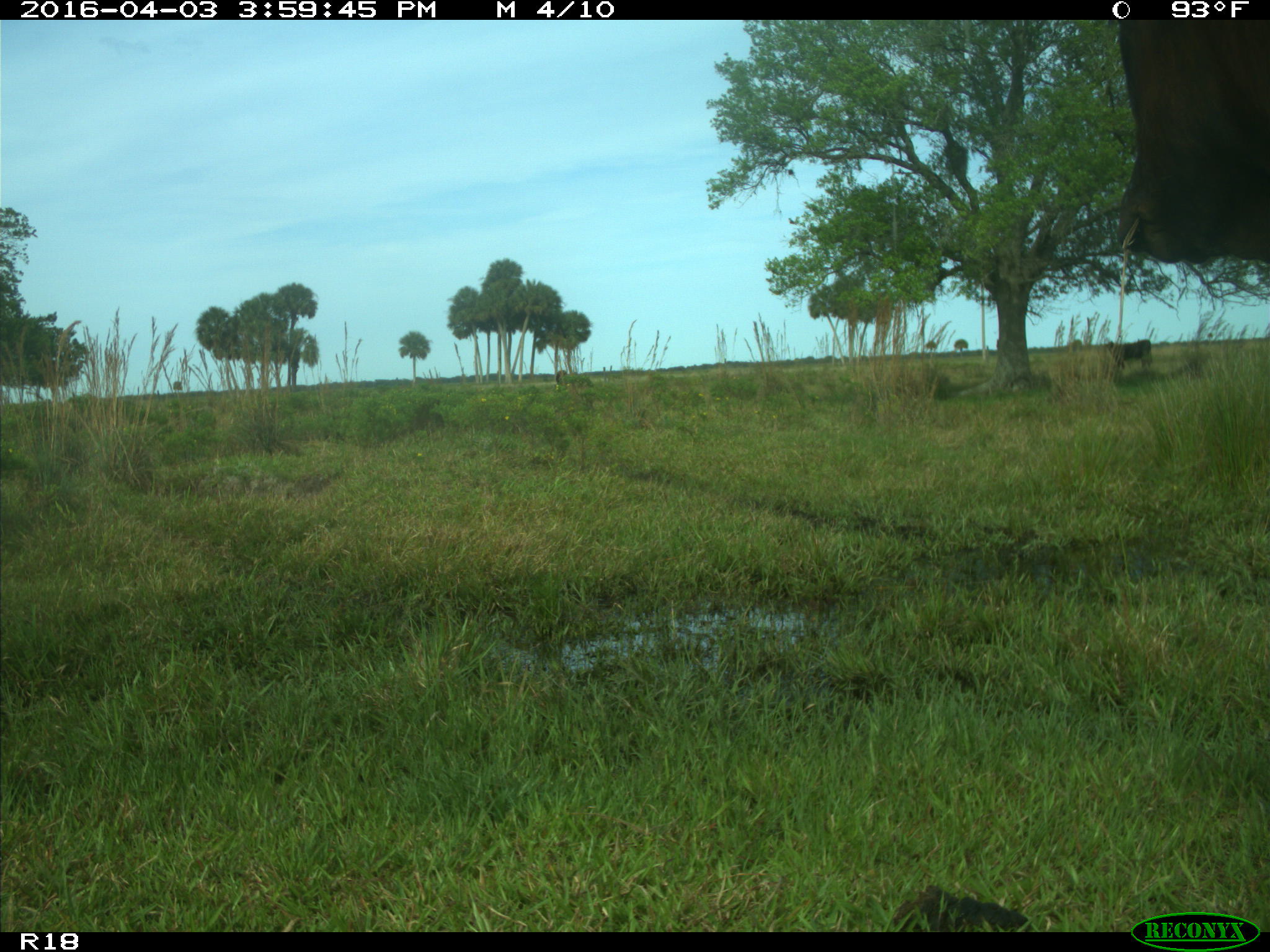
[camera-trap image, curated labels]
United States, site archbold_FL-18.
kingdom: Animalia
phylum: Chordata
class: Mammalia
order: Artiodactyla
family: Bovidae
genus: Bos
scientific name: Bos taurus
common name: domestic cow